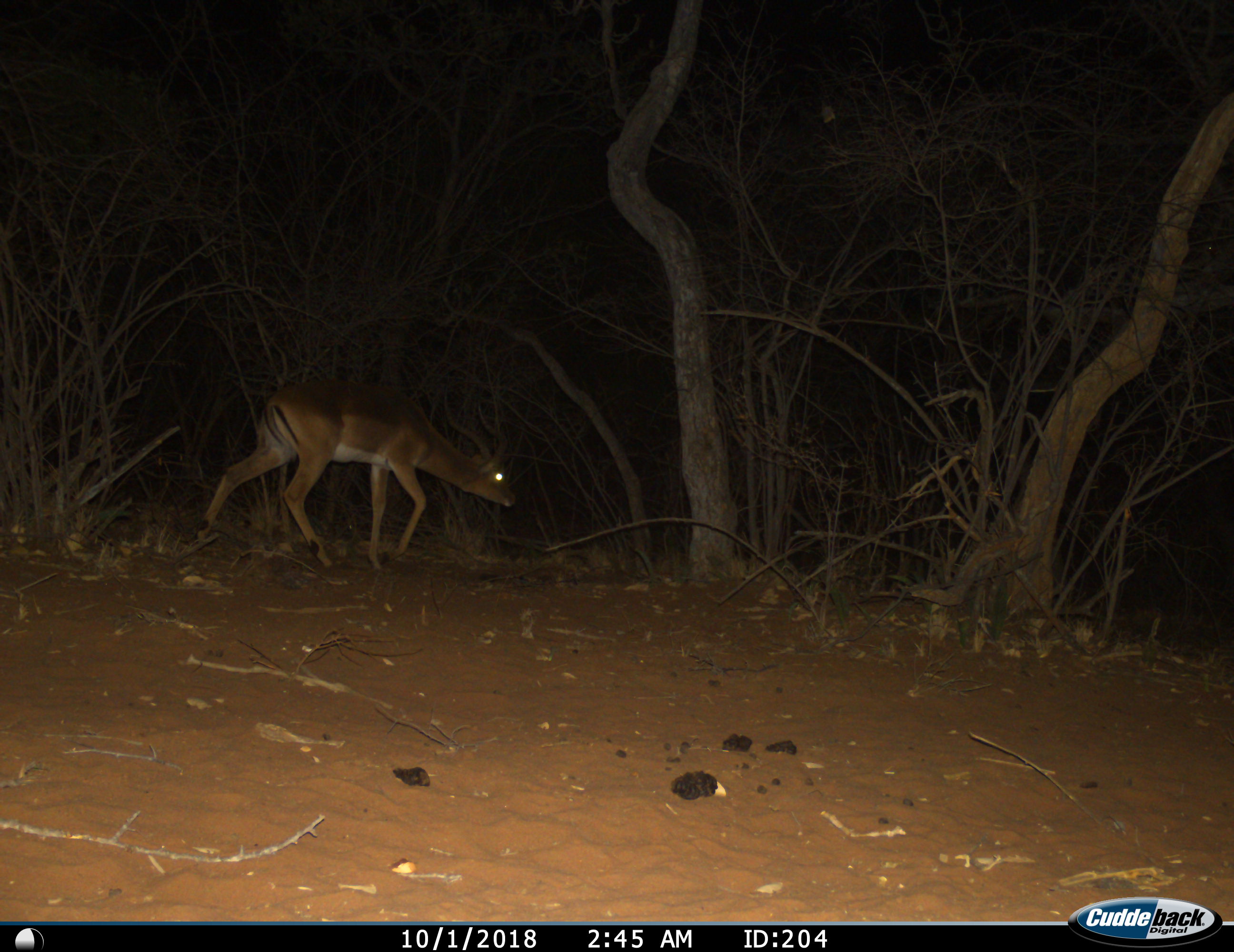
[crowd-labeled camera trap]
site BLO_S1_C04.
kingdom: Animalia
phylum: Chordata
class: Mammalia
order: Artiodactyla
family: Bovidae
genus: Aepyceros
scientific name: Aepyceros melampus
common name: impala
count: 1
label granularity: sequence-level